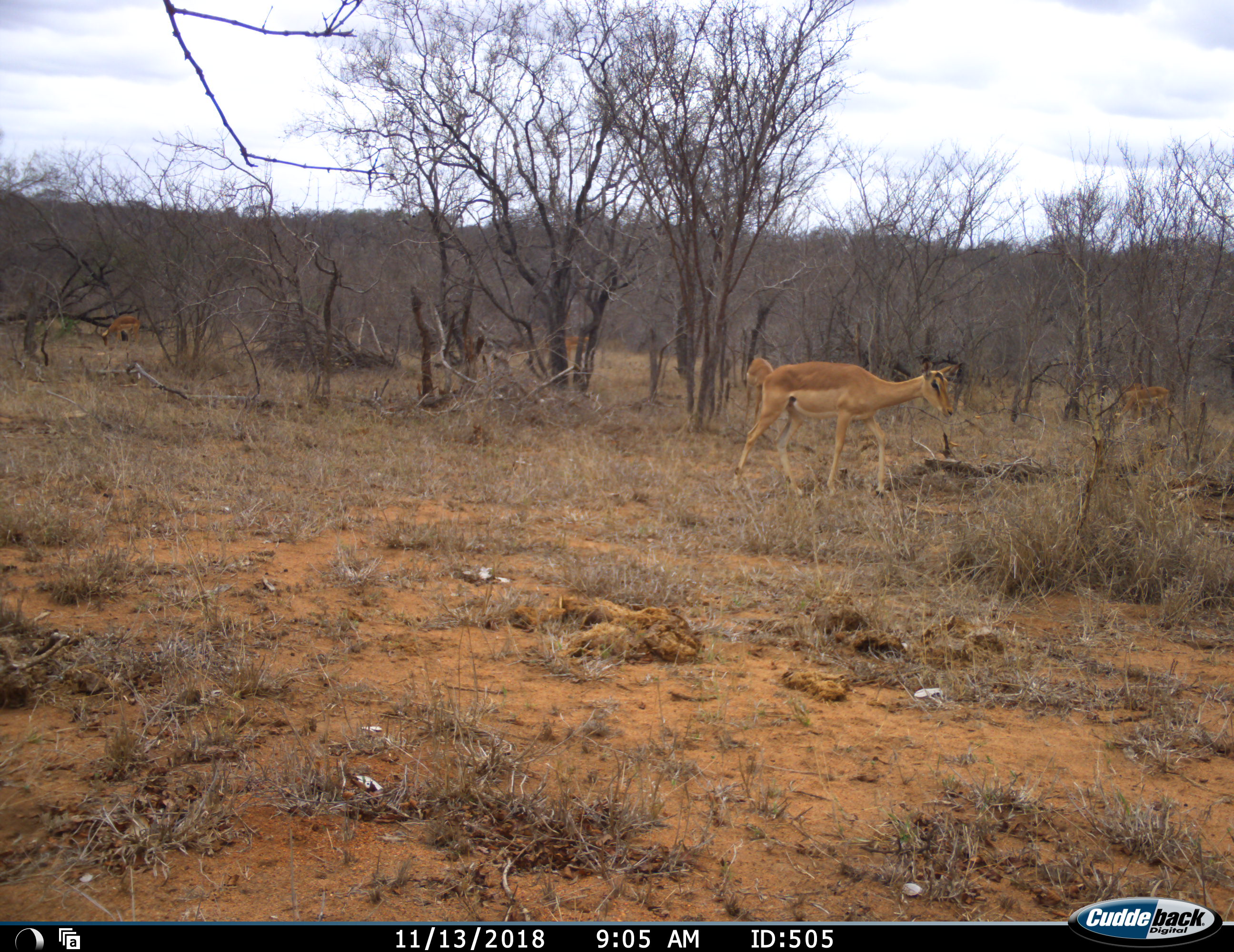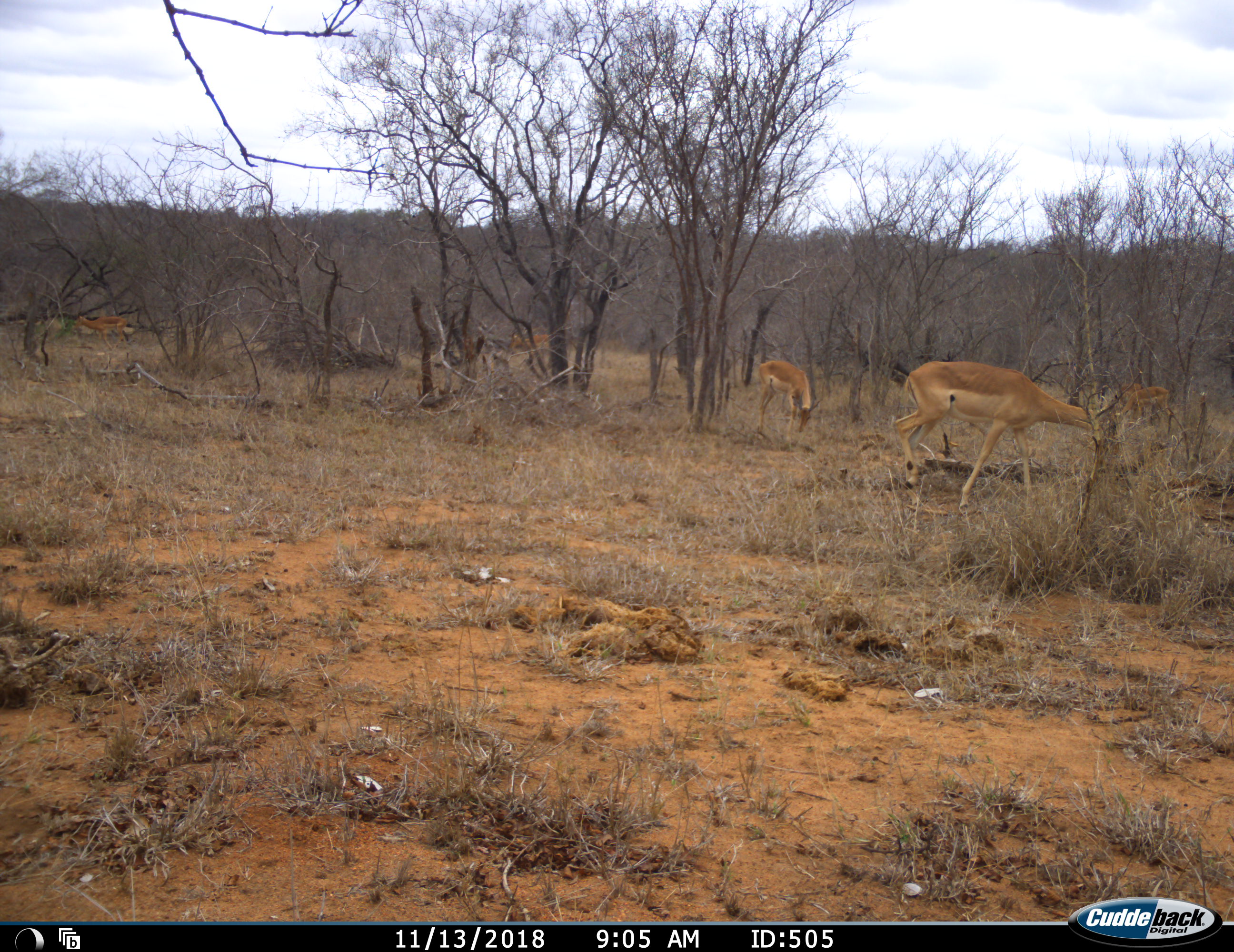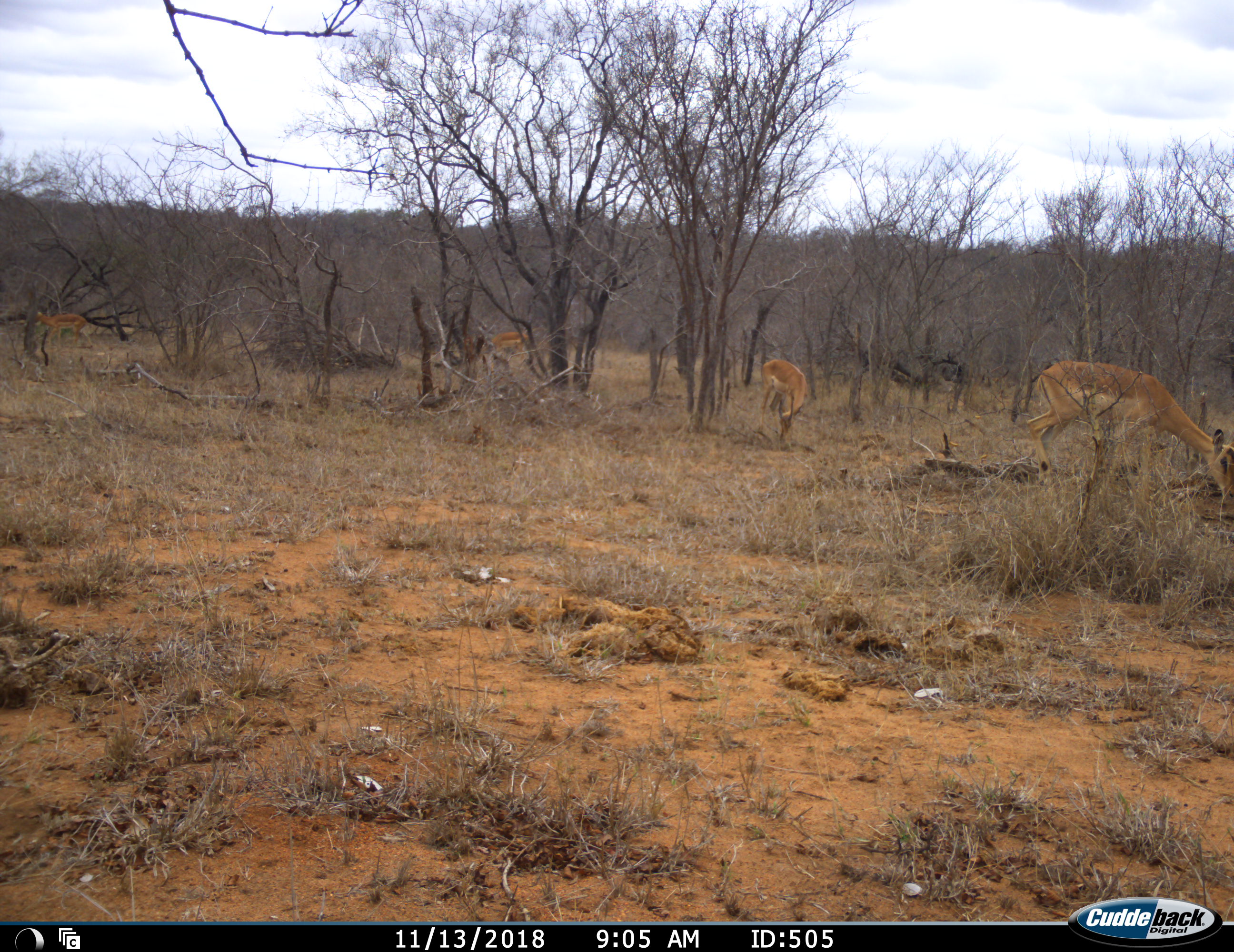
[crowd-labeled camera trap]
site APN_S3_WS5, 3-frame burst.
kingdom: Animalia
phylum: Chordata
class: Mammalia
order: Artiodactyla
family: Bovidae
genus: Aepyceros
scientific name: Aepyceros melampus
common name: impala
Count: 5.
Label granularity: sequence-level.